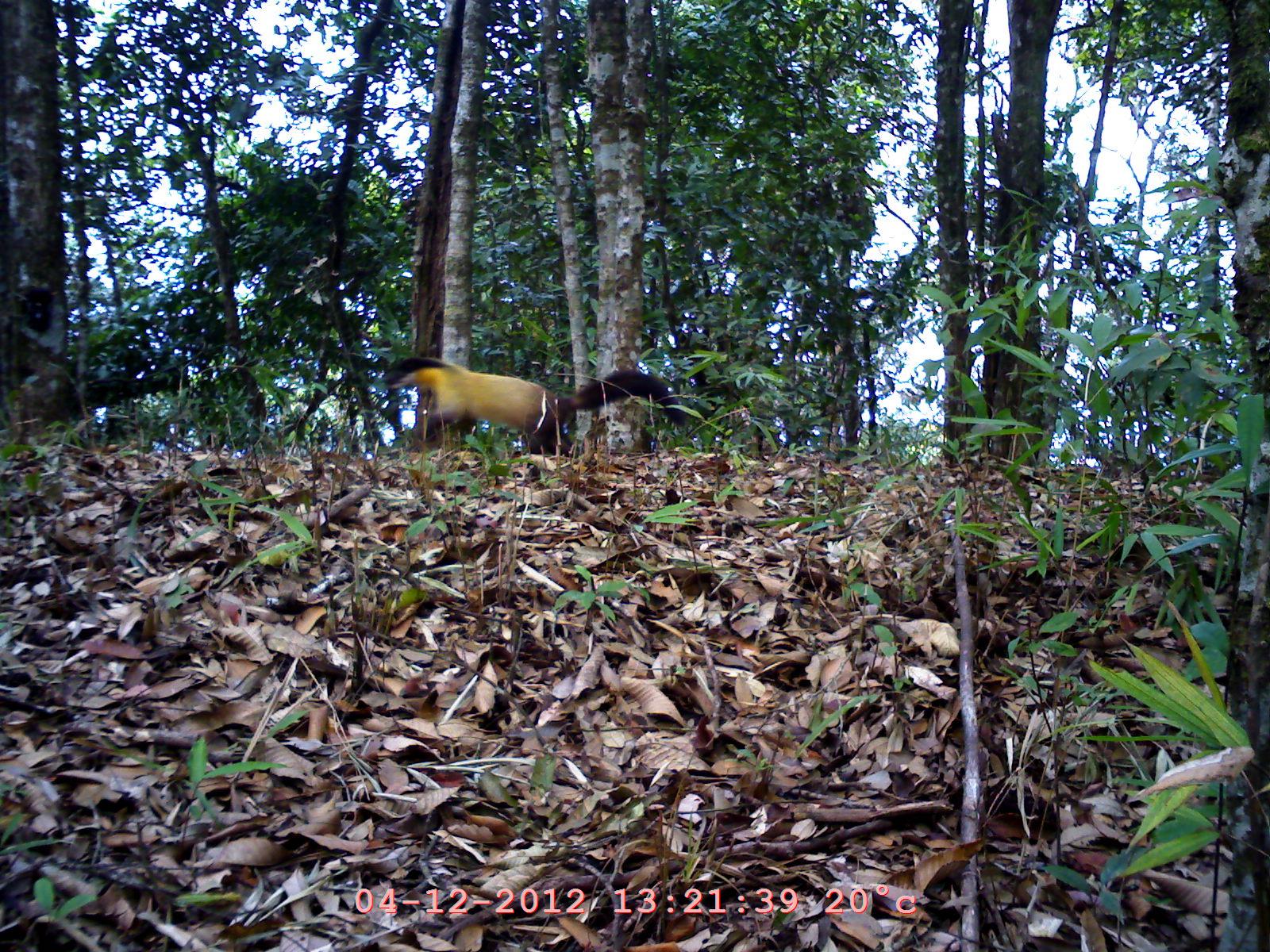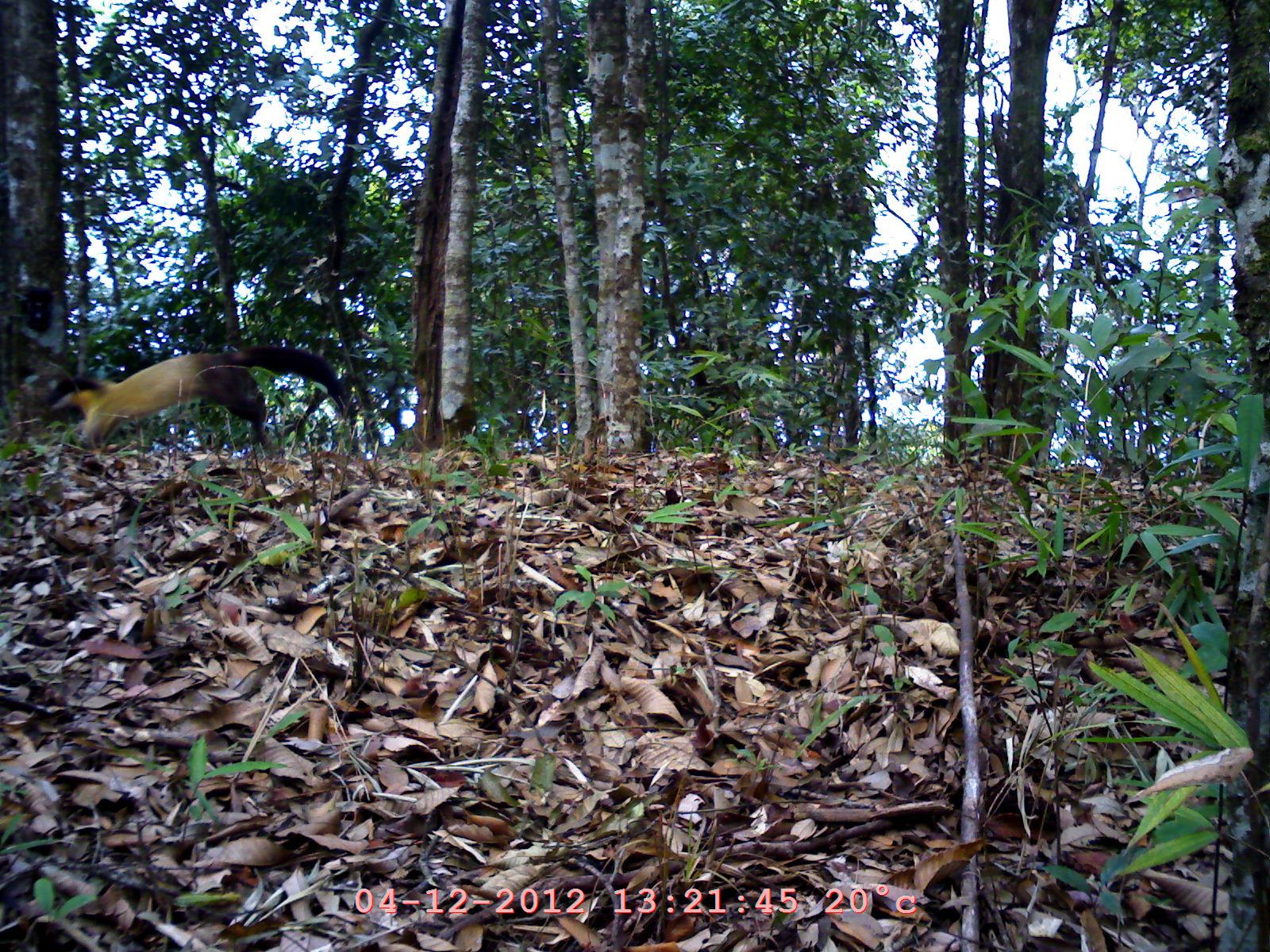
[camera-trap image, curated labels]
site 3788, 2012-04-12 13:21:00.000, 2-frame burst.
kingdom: Animalia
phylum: Chordata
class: Mammalia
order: Carnivora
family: Mustelidae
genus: Martes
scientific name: Martes flavigula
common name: yellow-throated marten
Martes flavigula (yellow-throated marten), count 1.